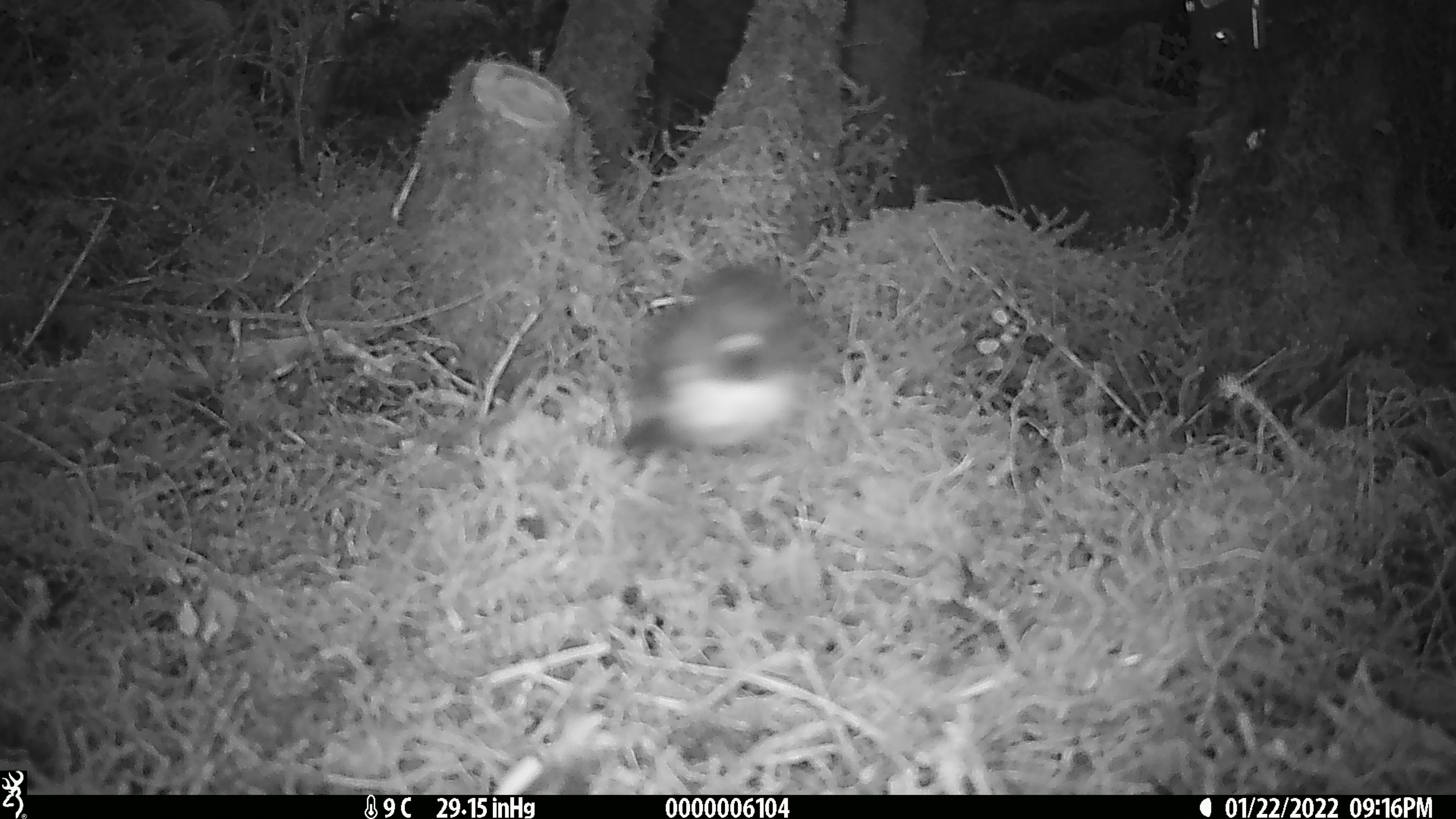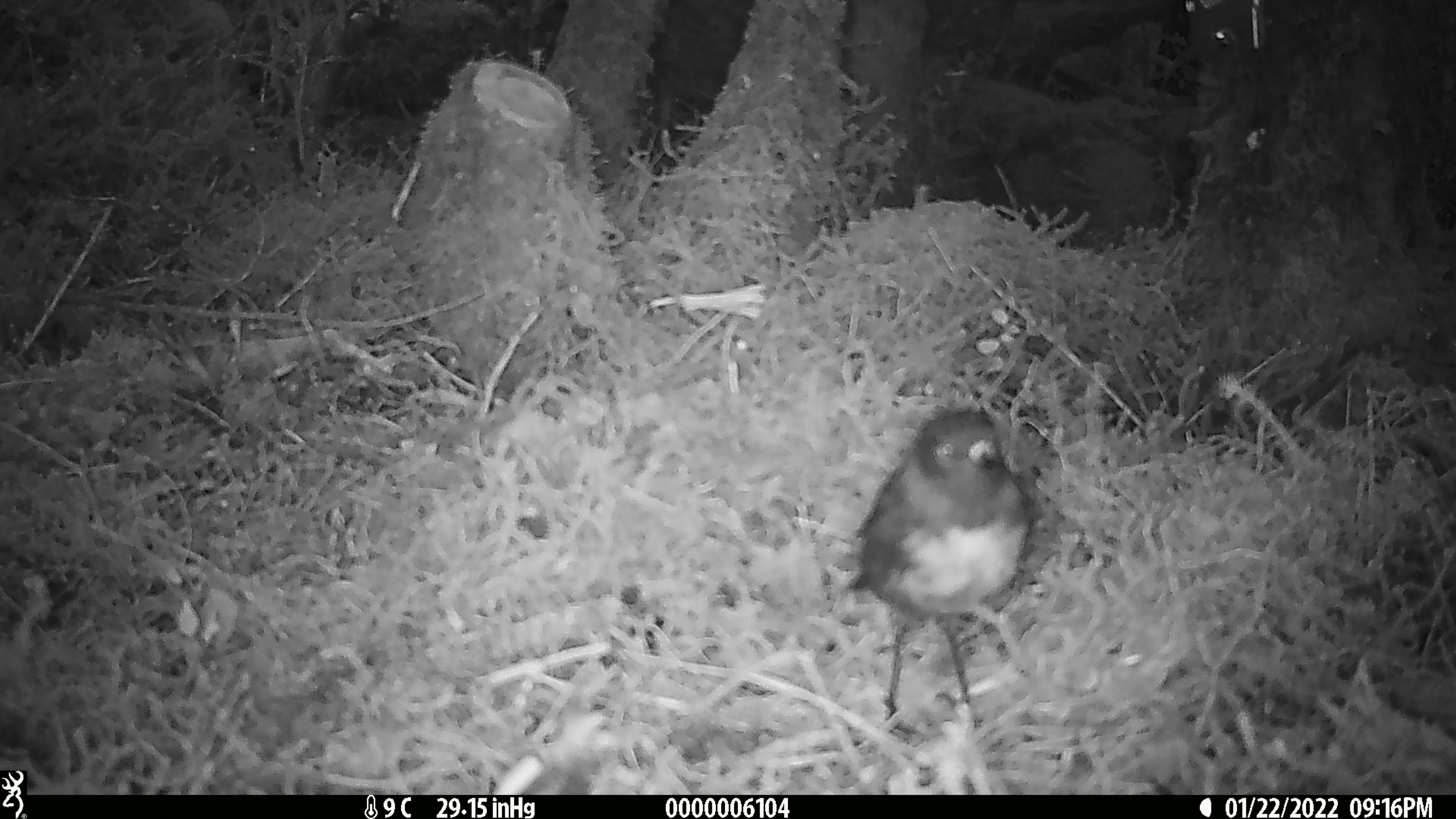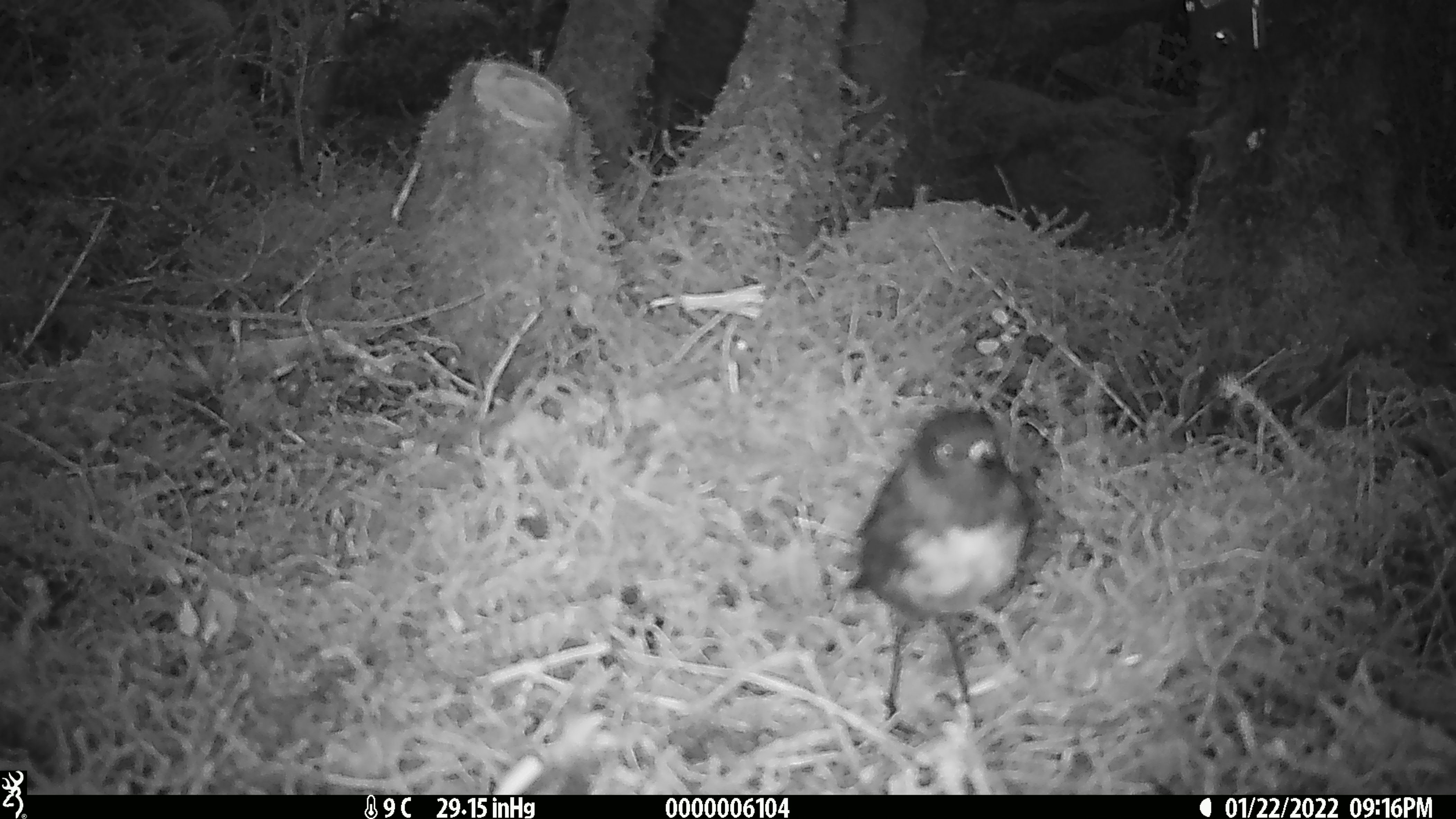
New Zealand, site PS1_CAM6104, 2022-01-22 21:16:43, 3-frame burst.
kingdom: Animalia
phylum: Chordata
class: Aves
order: Passeriformes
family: Petroicidae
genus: Petroica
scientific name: Petroica australis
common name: new zealand robin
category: robin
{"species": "robin (new zealand robin) (Petroica australis)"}